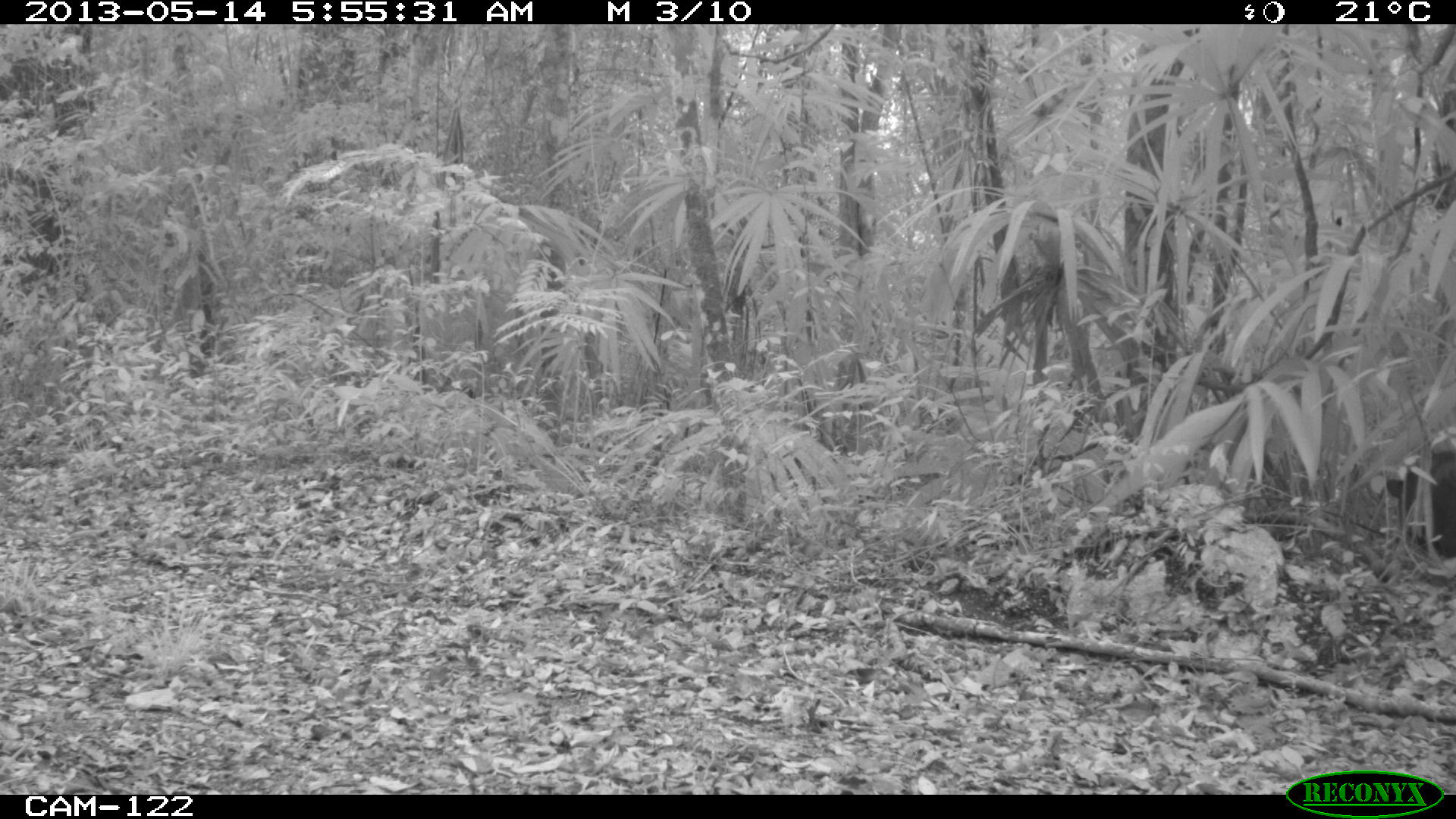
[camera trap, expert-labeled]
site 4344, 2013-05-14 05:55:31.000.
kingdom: Animalia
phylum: Chordata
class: Mammalia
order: Artiodactyla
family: Tayassuidae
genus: Pecari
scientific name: Pecari tajacu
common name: collared peccary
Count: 2.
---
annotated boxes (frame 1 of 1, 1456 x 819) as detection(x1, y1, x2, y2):
pecari tajacu: detection(1384, 449, 1454, 558)